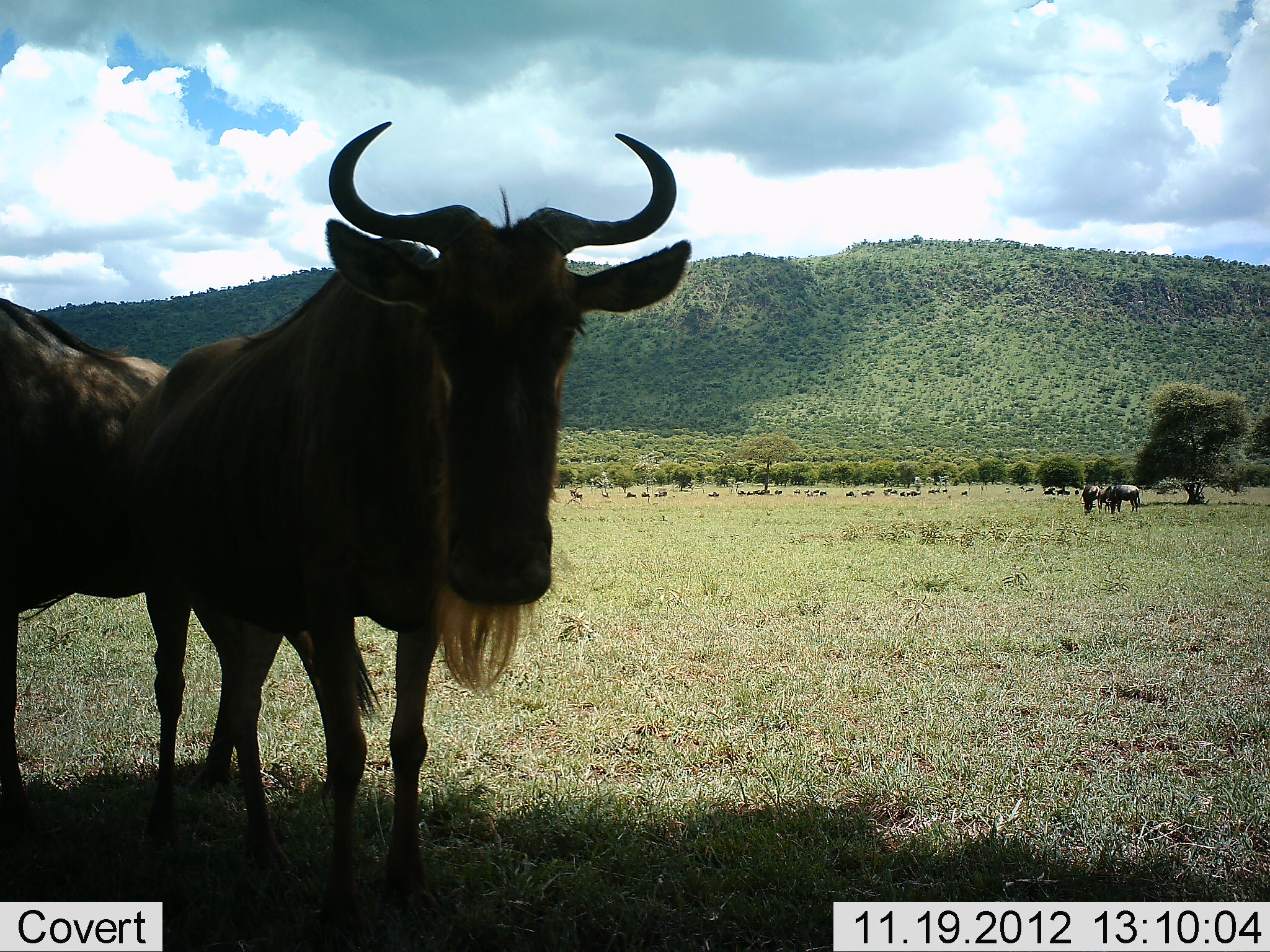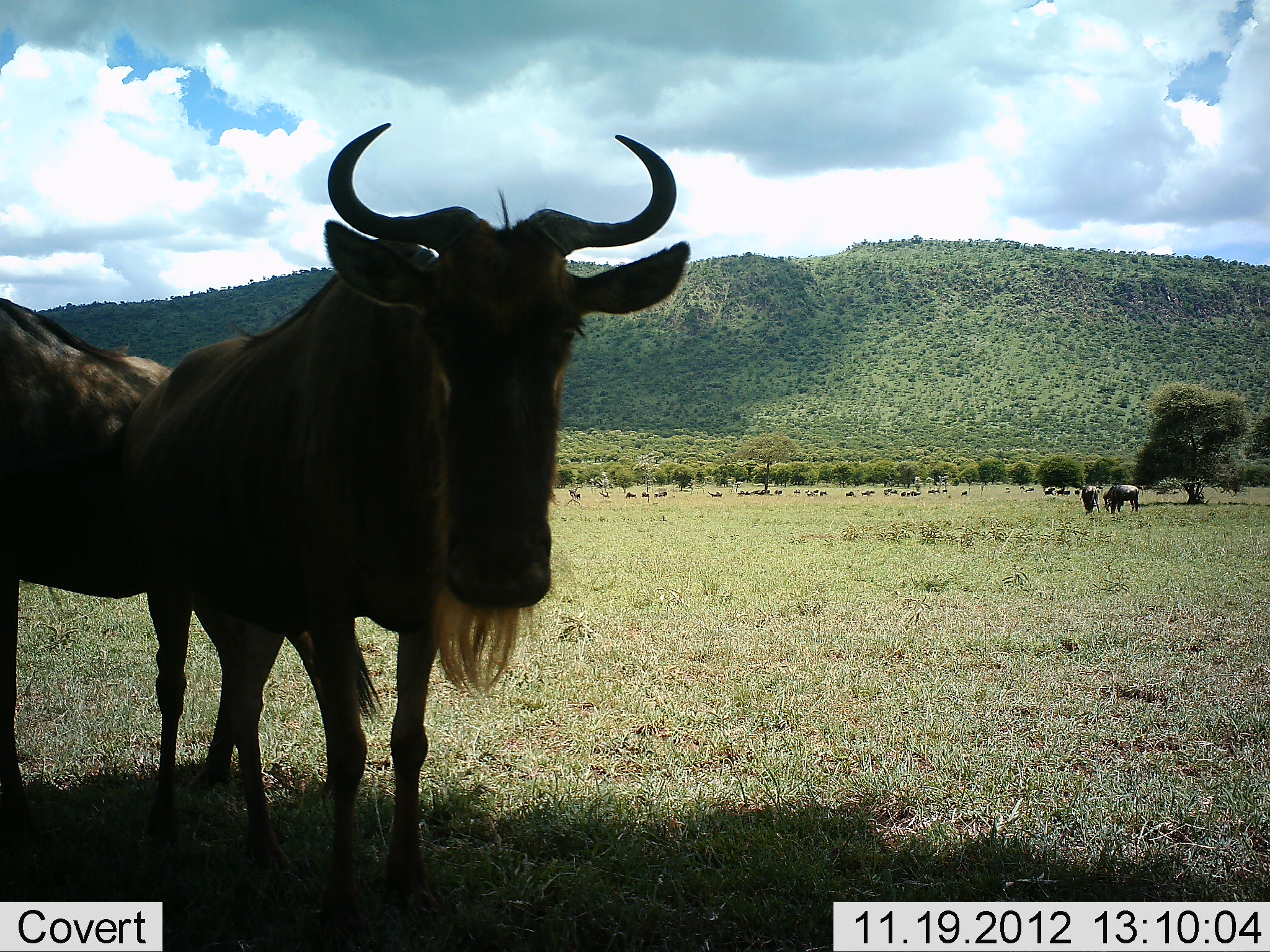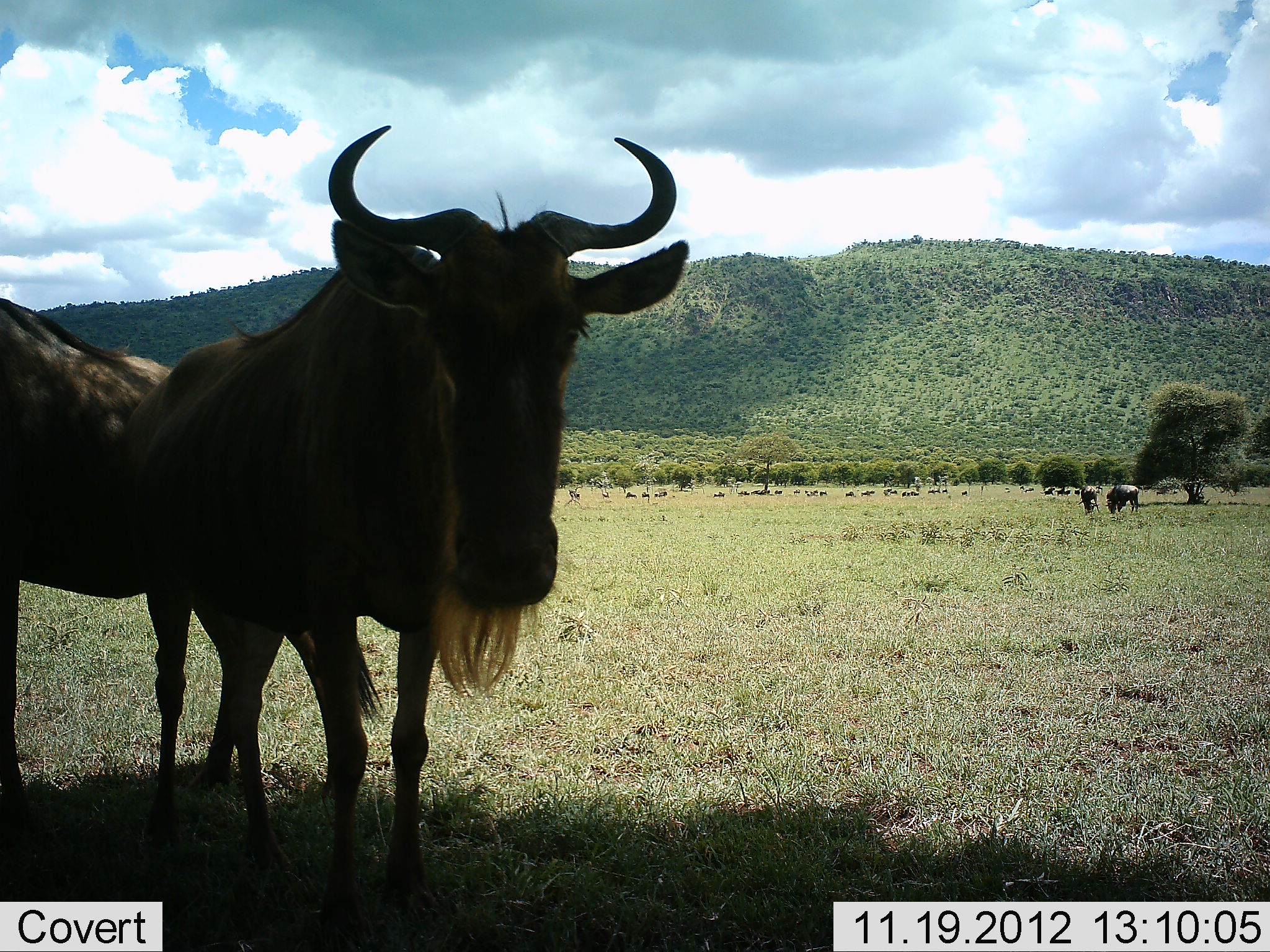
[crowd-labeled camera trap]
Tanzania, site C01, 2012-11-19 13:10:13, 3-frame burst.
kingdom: Animalia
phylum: Chordata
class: Mammalia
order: Artiodactyla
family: Bovidae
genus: Connochaetes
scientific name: Connochaetes taurinus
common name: blue wildebeest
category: wildebeest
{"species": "wildebeest (blue wildebeest) (Connochaetes taurinus)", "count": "11-50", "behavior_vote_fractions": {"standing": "87%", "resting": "17%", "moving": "26%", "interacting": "4%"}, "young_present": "0%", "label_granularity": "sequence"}